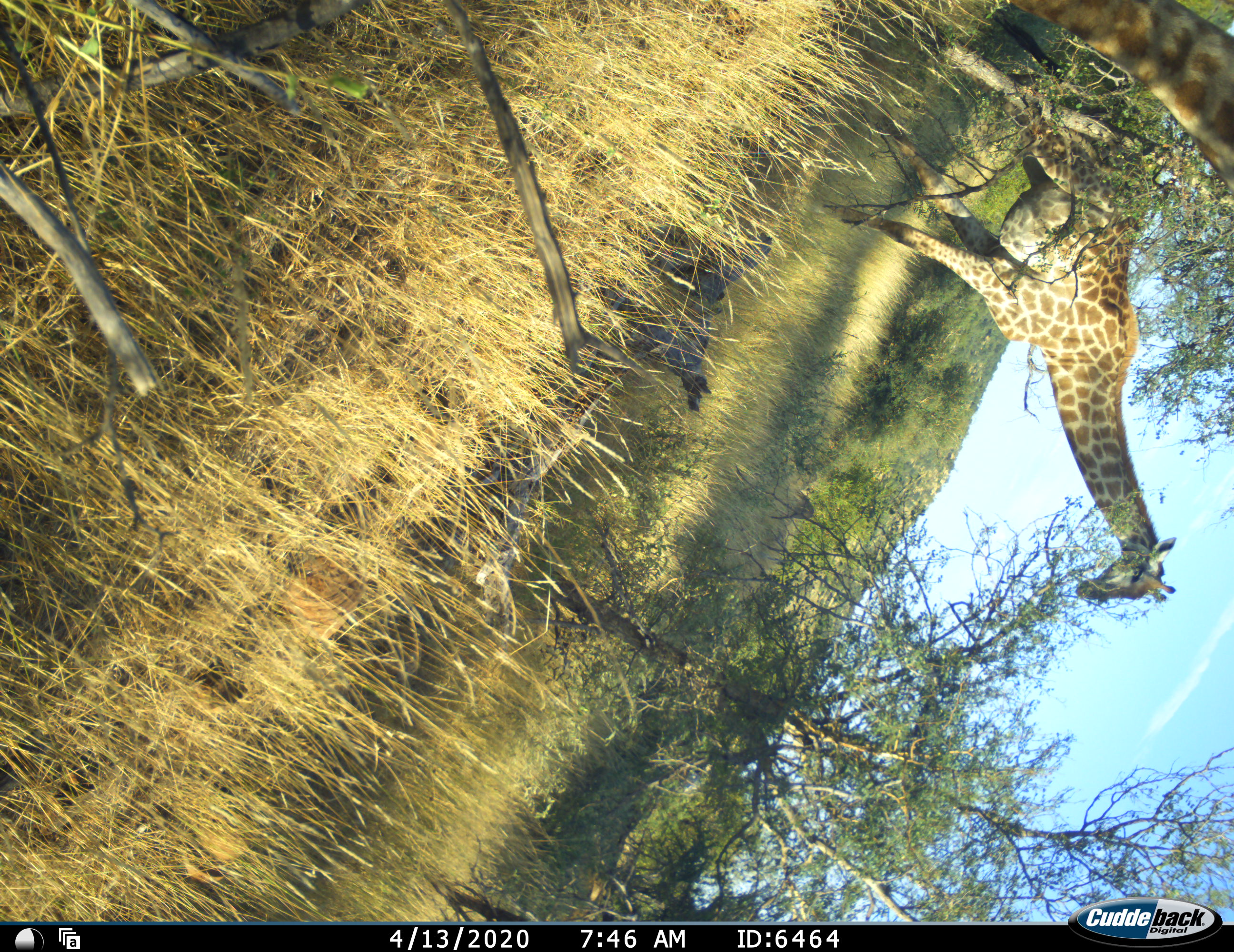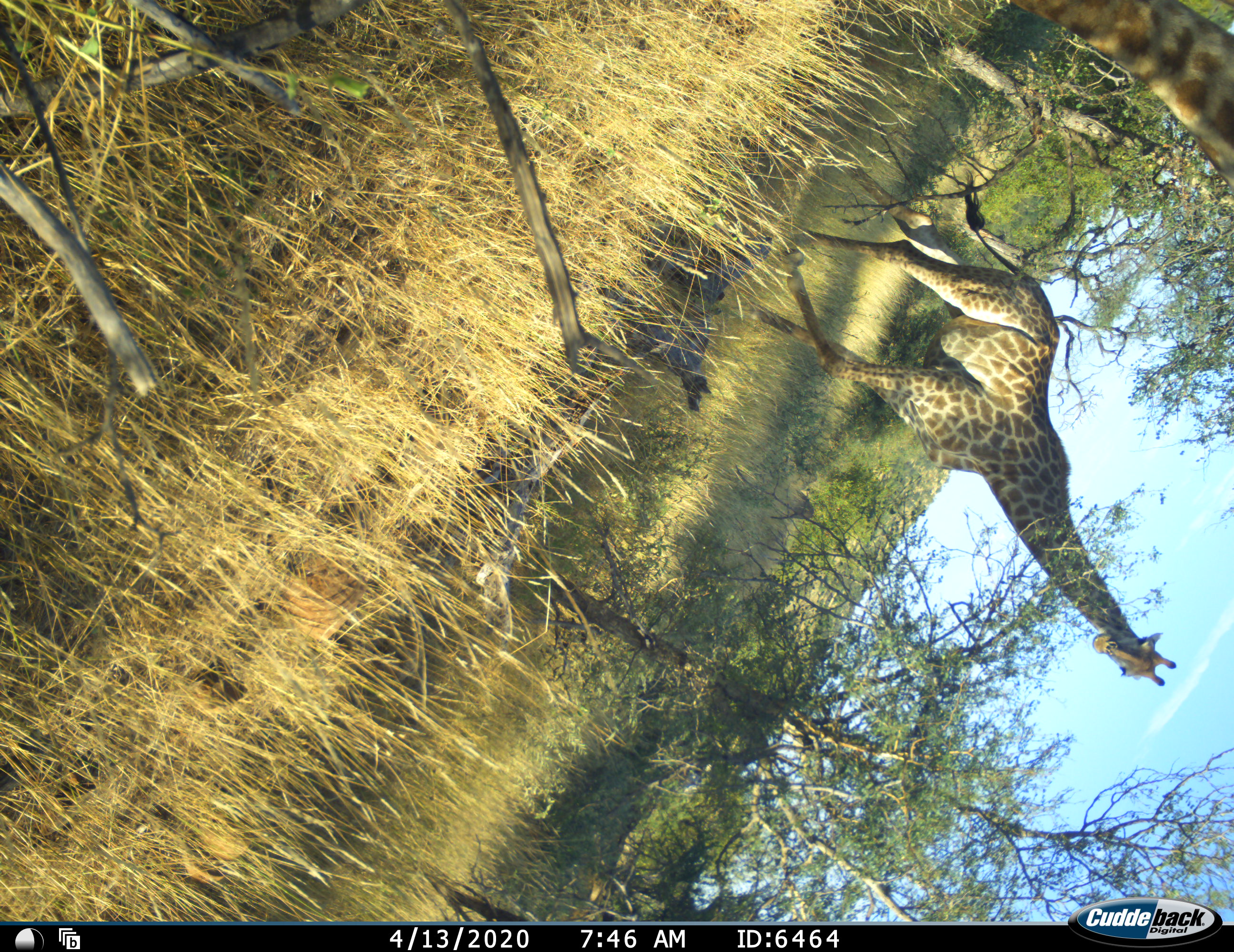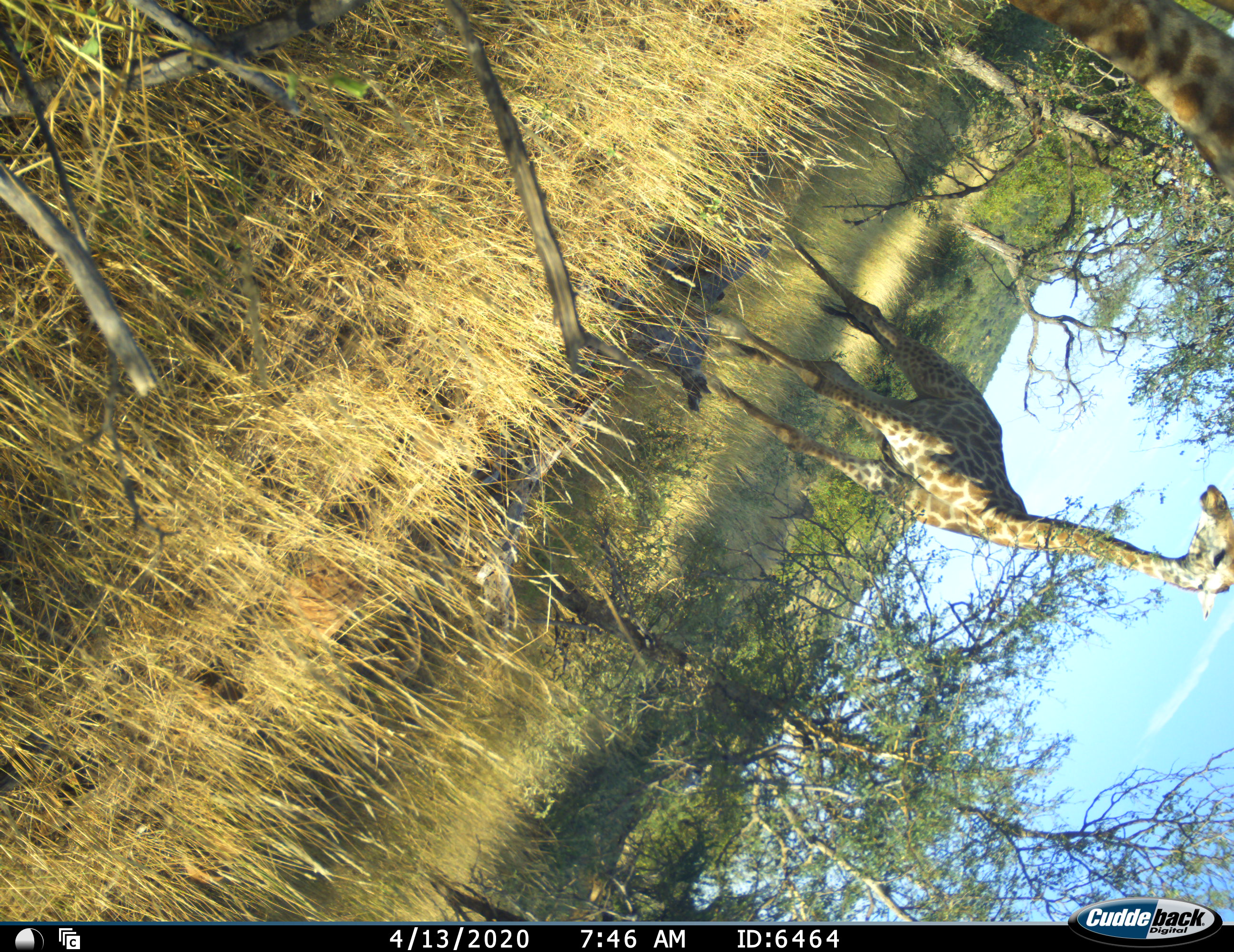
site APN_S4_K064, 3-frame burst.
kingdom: Animalia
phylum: Chordata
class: Mammalia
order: Artiodactyla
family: Giraffidae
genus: Giraffa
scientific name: Giraffa camelopardalis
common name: giraffe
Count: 1.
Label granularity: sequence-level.